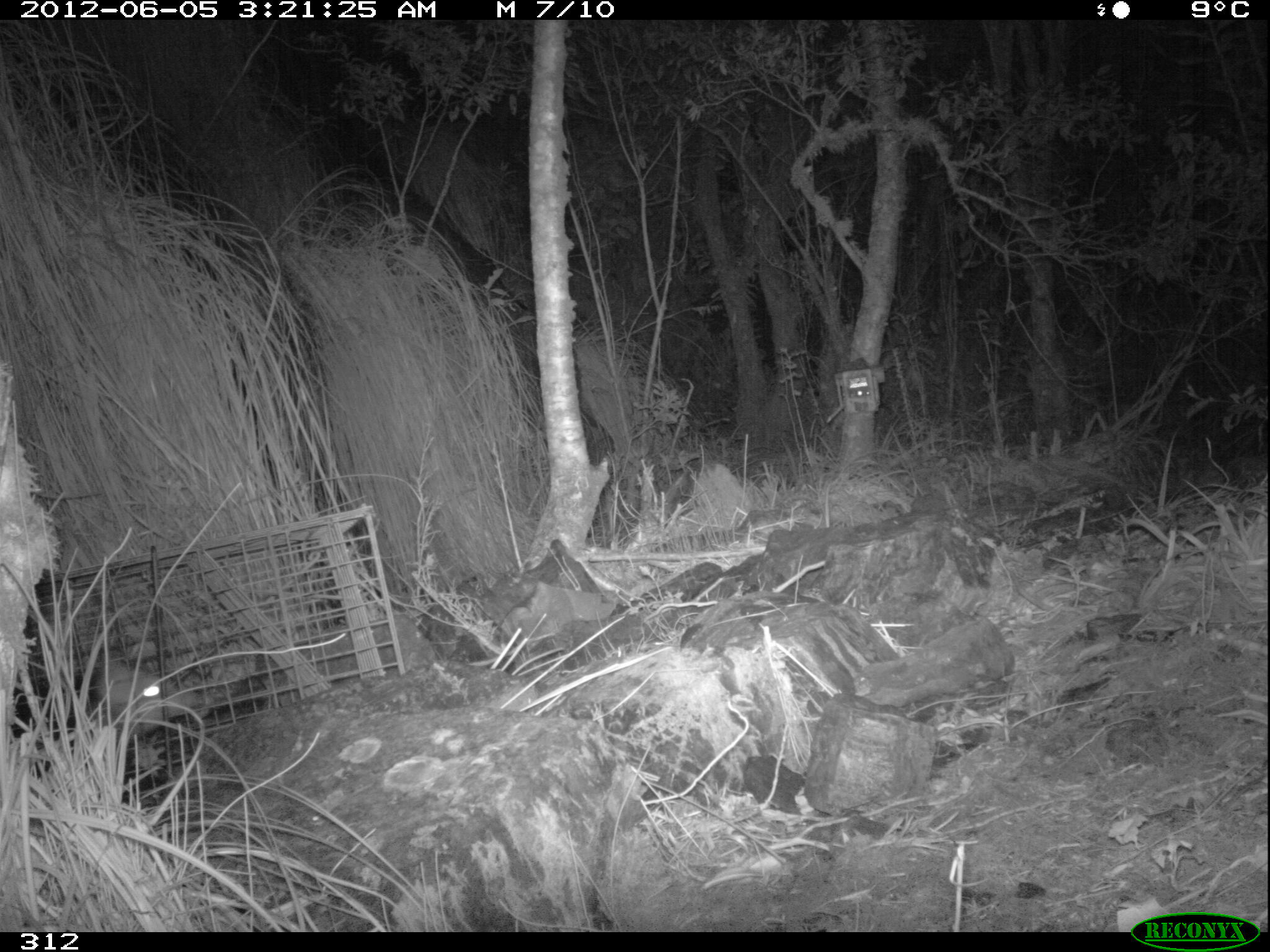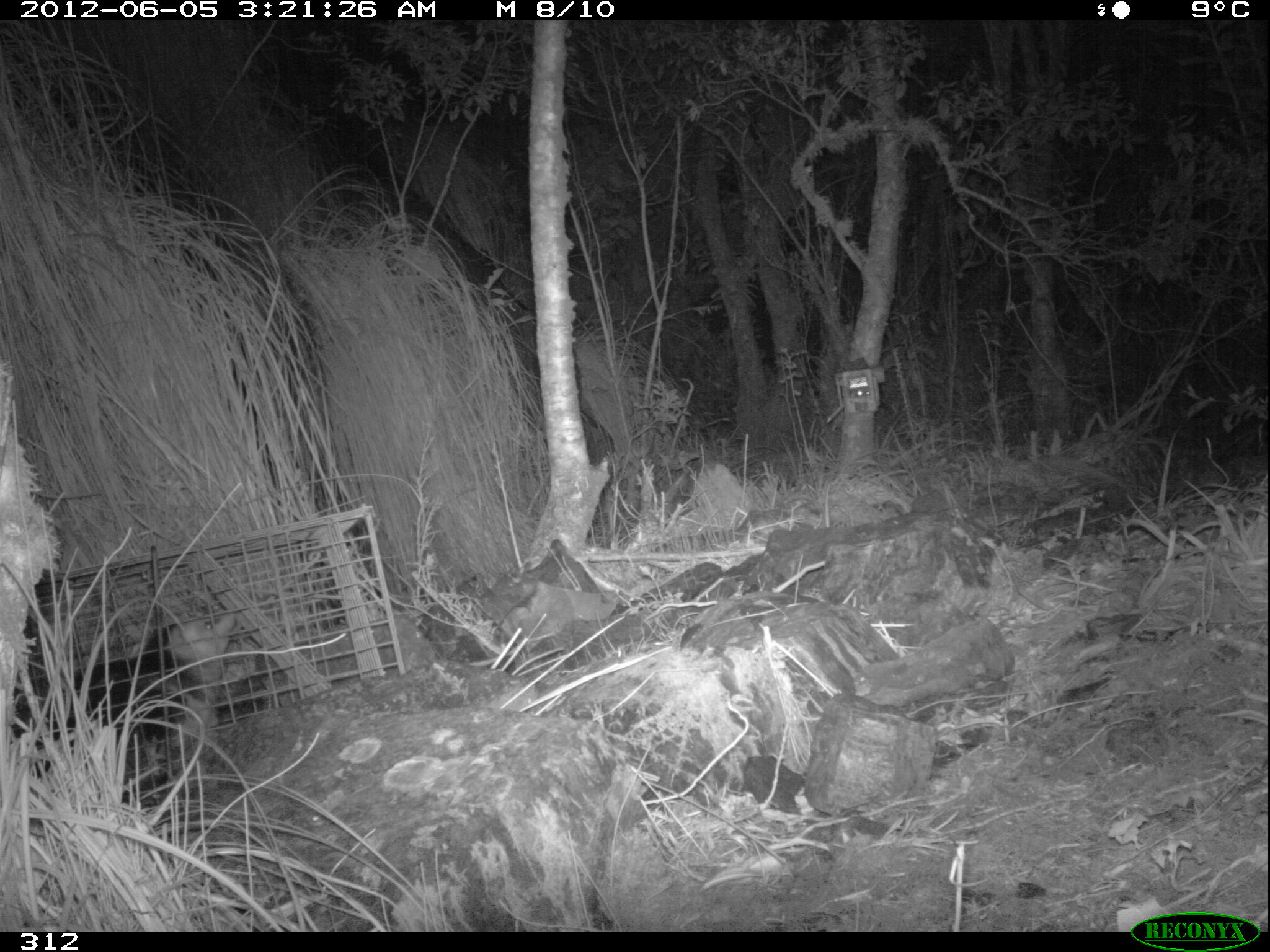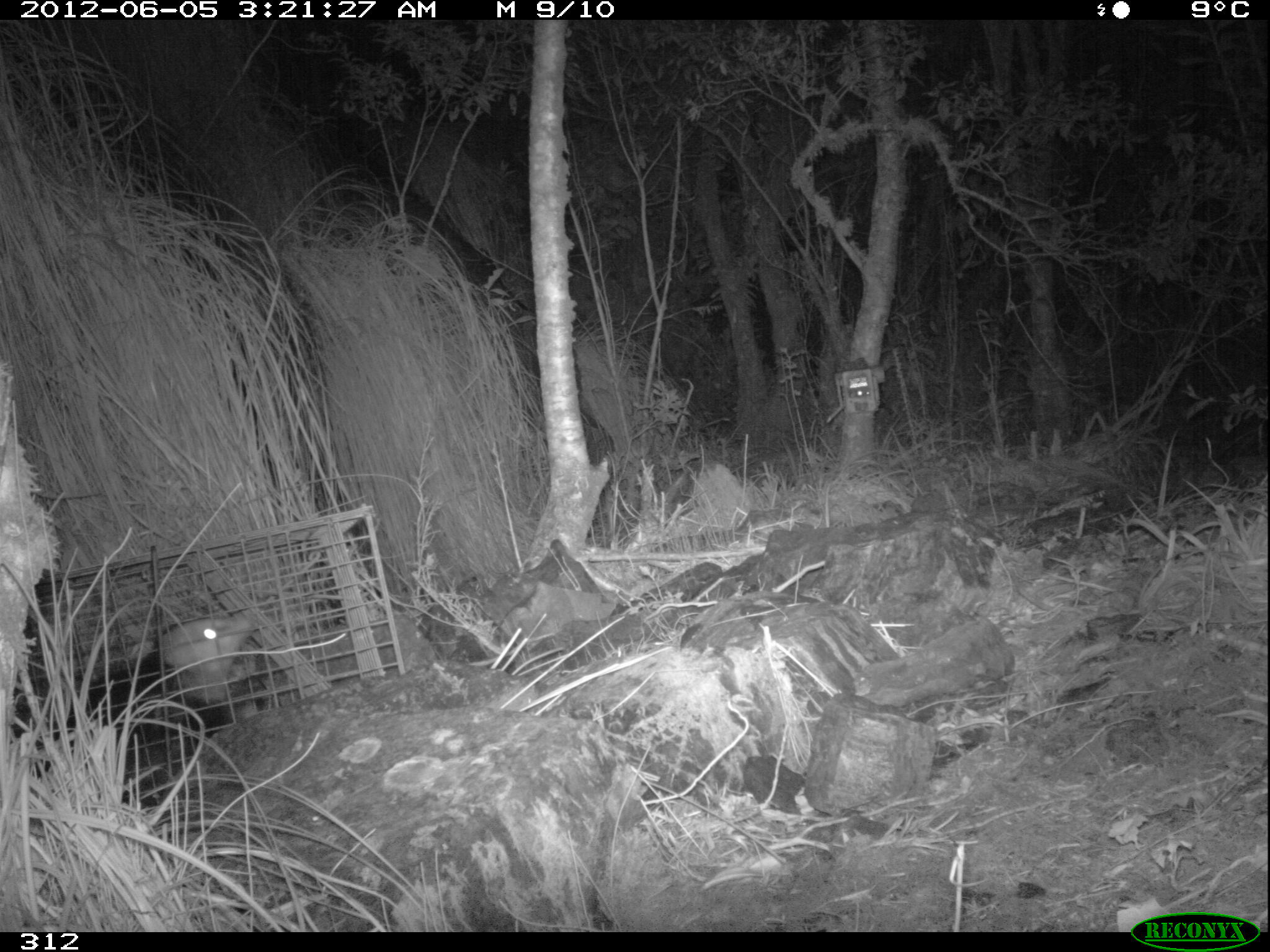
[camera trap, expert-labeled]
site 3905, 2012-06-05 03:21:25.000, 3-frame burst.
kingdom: Animalia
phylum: Chordata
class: Mammalia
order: Didelphimorphia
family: Didelphidae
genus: Didelphis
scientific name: Didelphis pernigra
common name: andean white-eared opossum